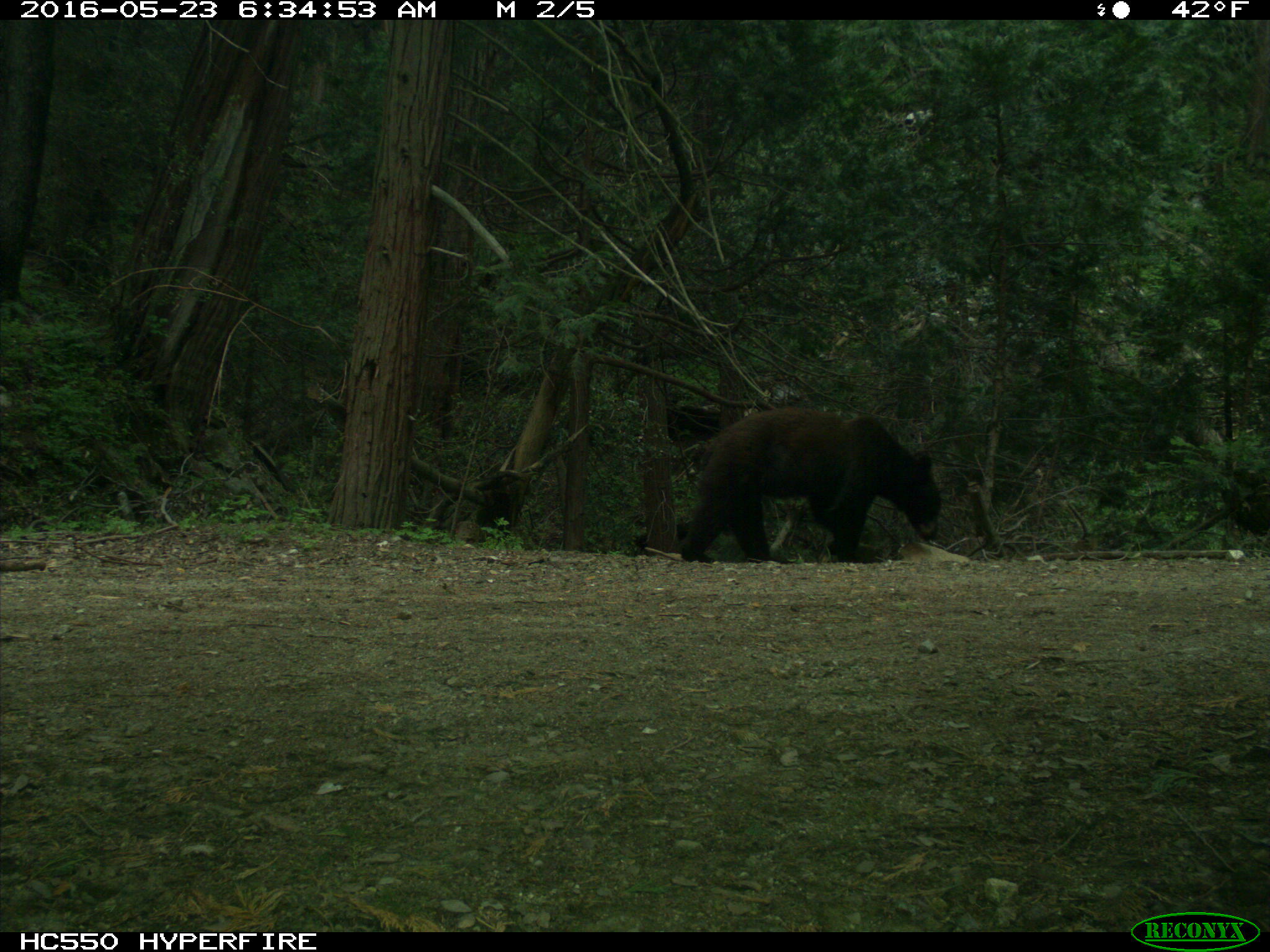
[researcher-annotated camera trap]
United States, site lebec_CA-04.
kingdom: Animalia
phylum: Chordata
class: Mammalia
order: Carnivora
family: Ursidae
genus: Ursus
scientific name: Ursus americanus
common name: american black bear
Ursus americanus (american black bear).